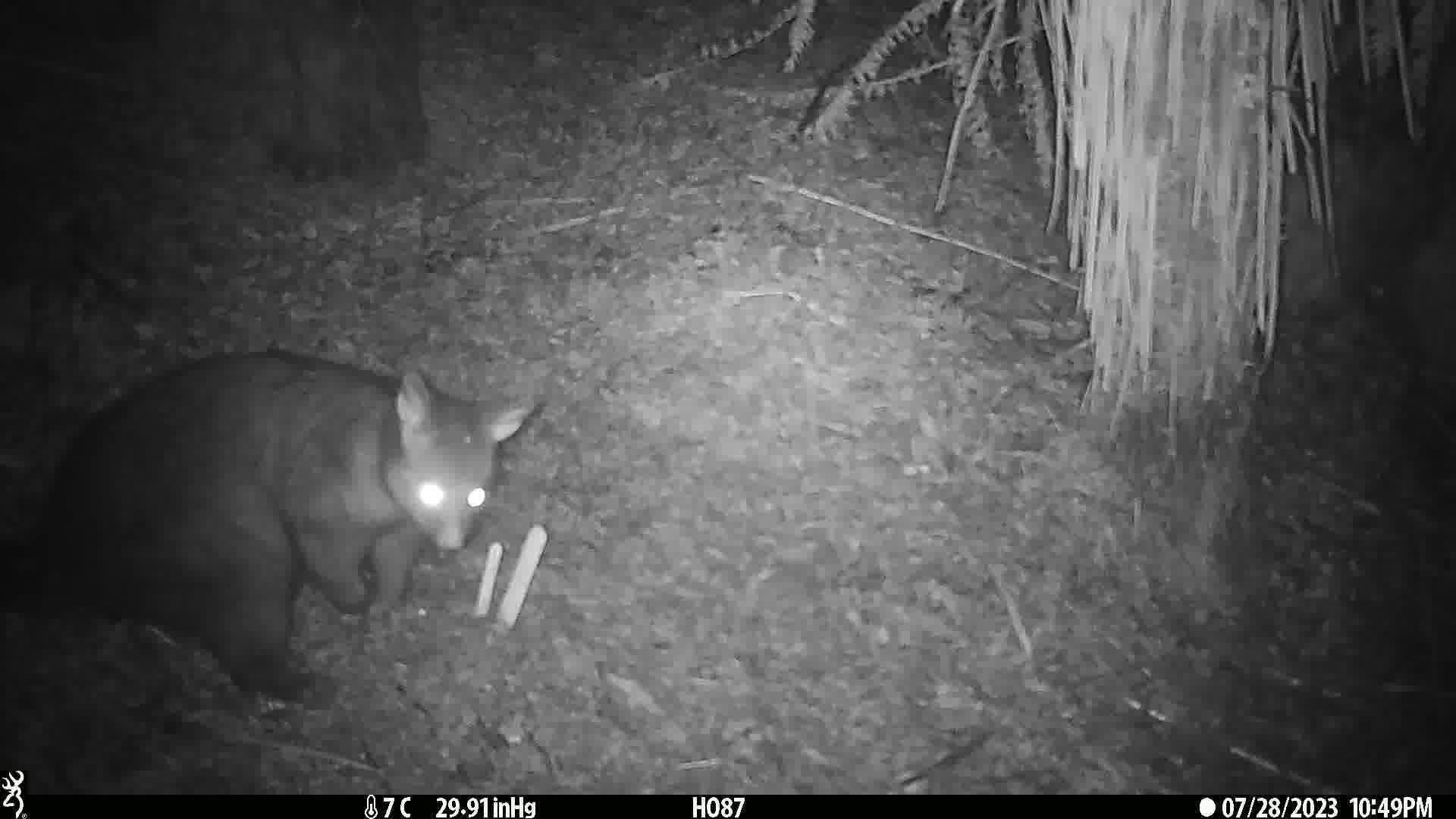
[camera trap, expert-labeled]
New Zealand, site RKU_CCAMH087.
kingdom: Animalia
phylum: Chordata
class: Mammalia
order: Diprotodontia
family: Phalangeridae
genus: Trichosurus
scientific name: Trichosurus vulpecula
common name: common brushtail possum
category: possum